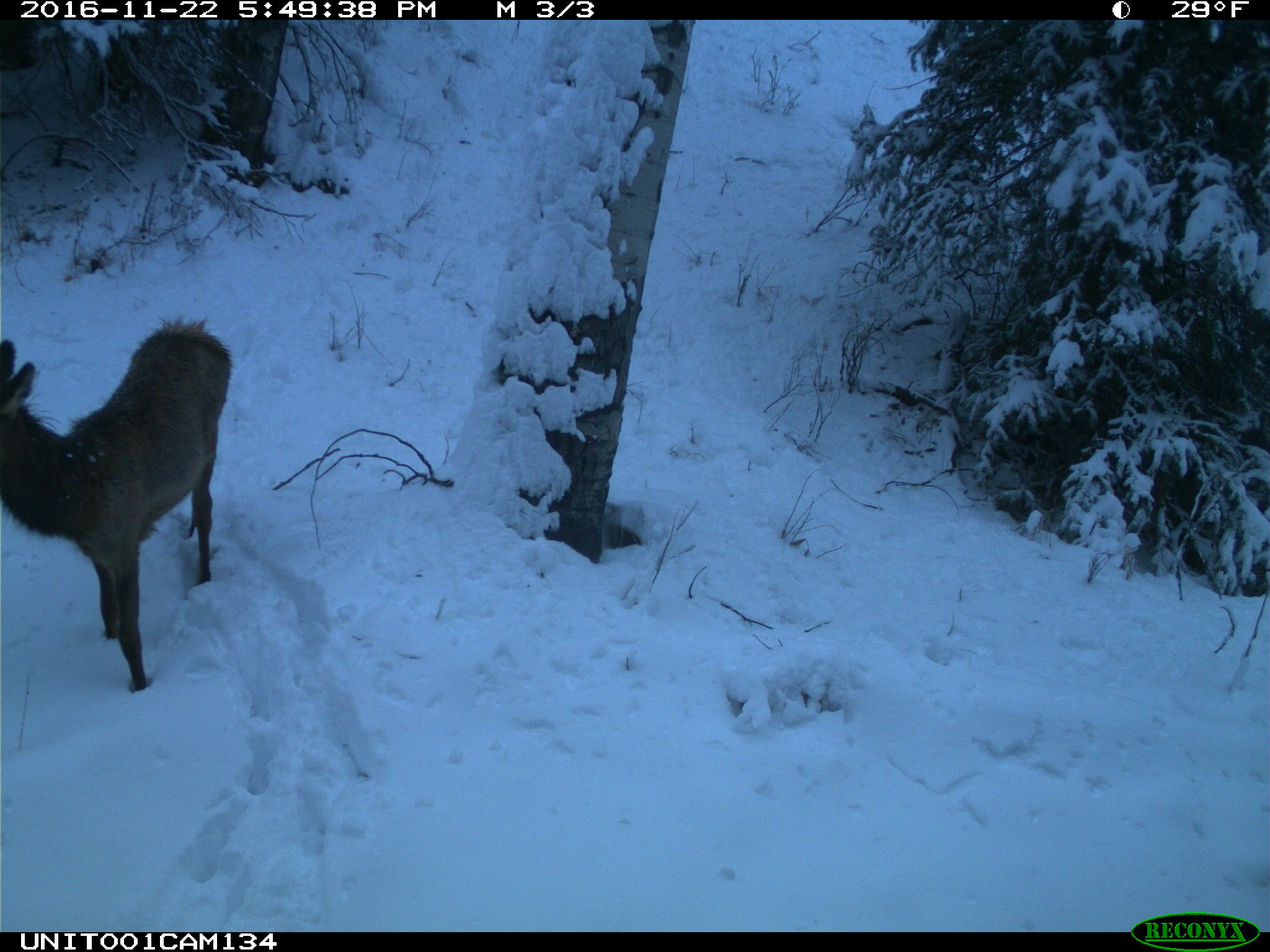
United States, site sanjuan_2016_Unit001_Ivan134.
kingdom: Animalia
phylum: Chordata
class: Mammalia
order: Artiodactyla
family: Cervidae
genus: Cervus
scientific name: Cervus elaphus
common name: red deer